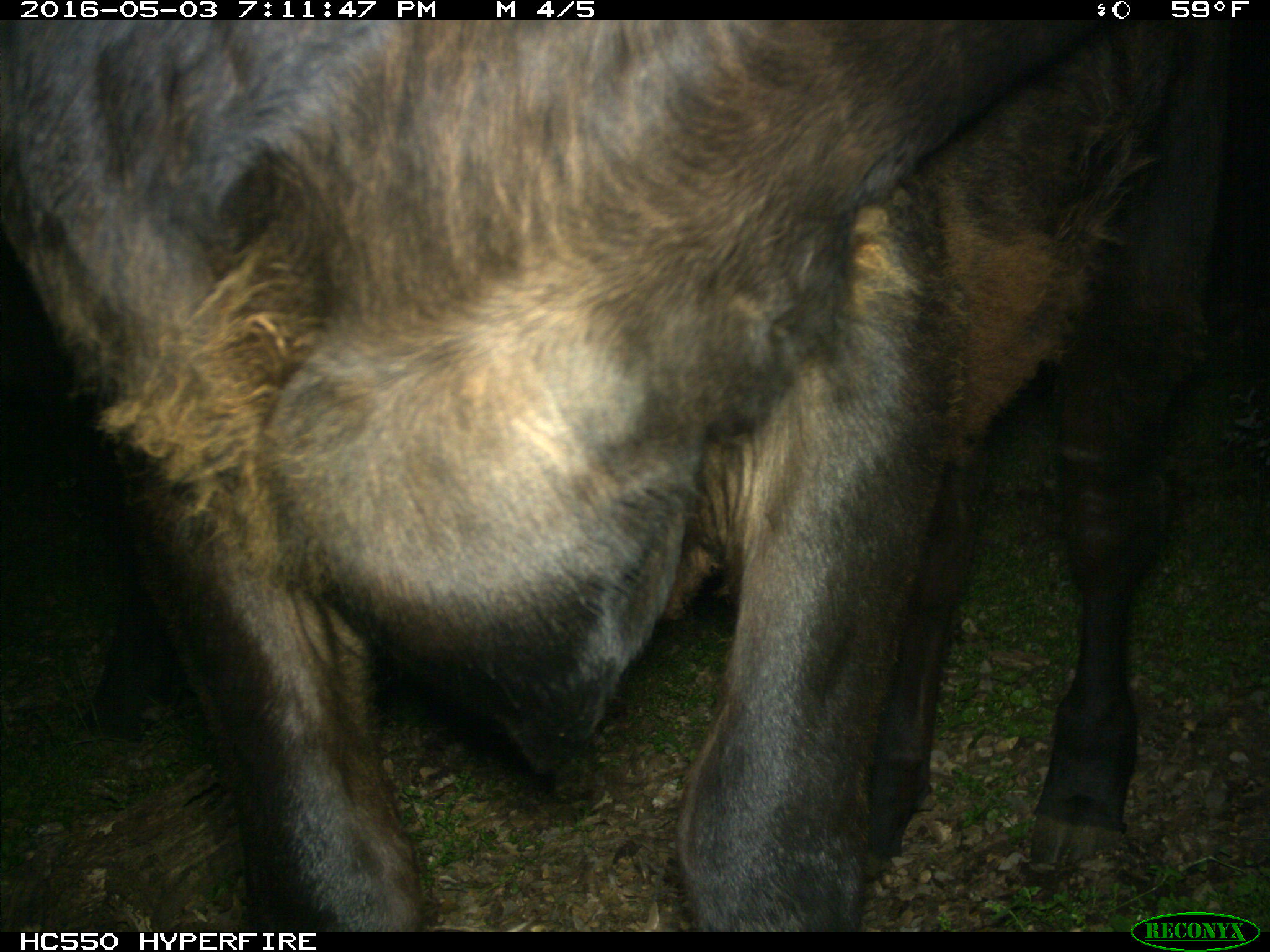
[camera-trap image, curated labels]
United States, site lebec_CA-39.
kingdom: Animalia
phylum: Chordata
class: Mammalia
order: Artiodactyla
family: Bovidae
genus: Bos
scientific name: Bos taurus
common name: domestic cow